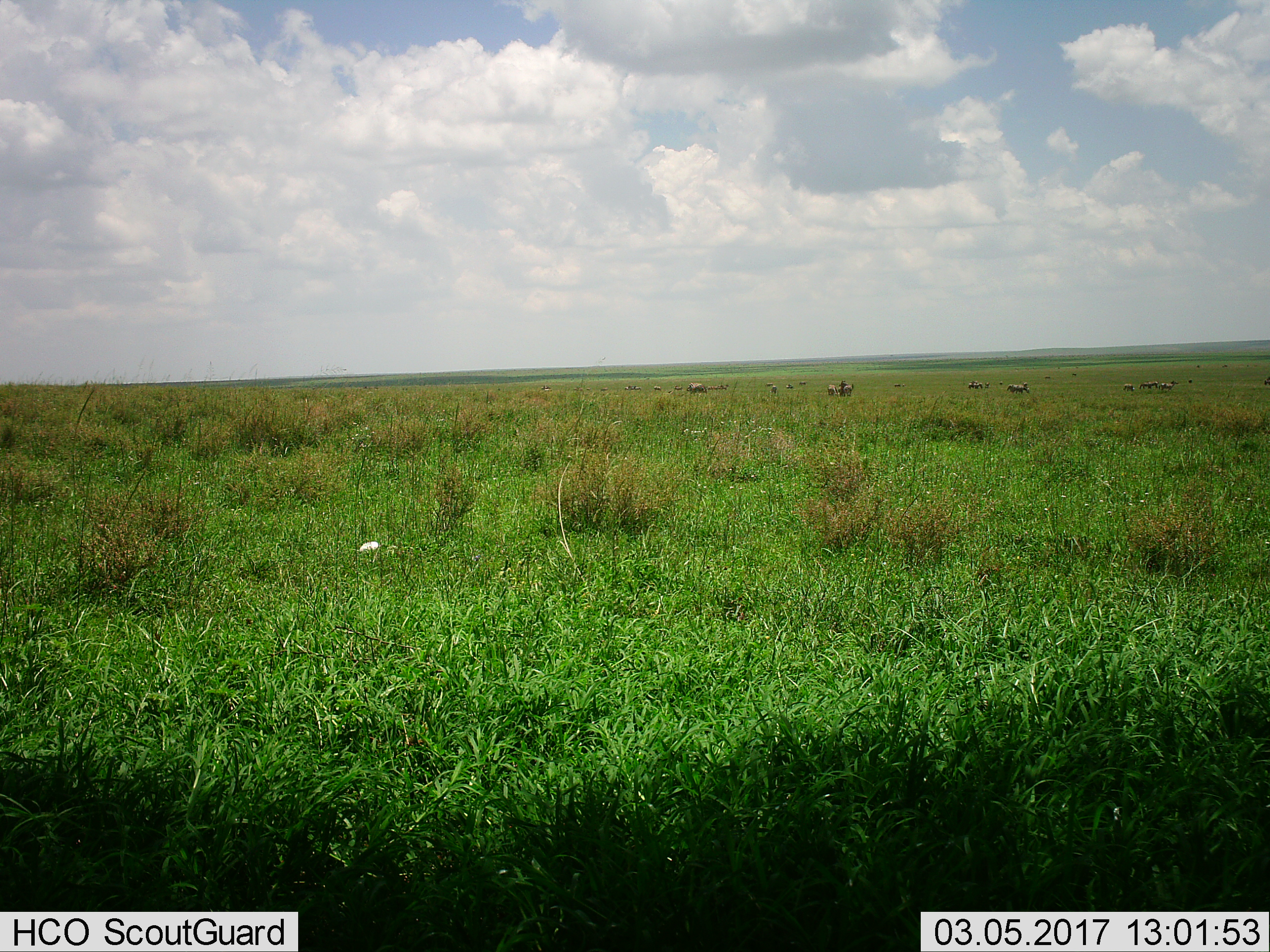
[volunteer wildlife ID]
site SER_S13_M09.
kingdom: Animalia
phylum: Chordata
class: Mammalia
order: Artiodactyla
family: Bovidae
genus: Connochaetes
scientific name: Connochaetes taurinus taurinus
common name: blue wildebeest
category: wildebeestblue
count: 11-50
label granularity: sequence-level